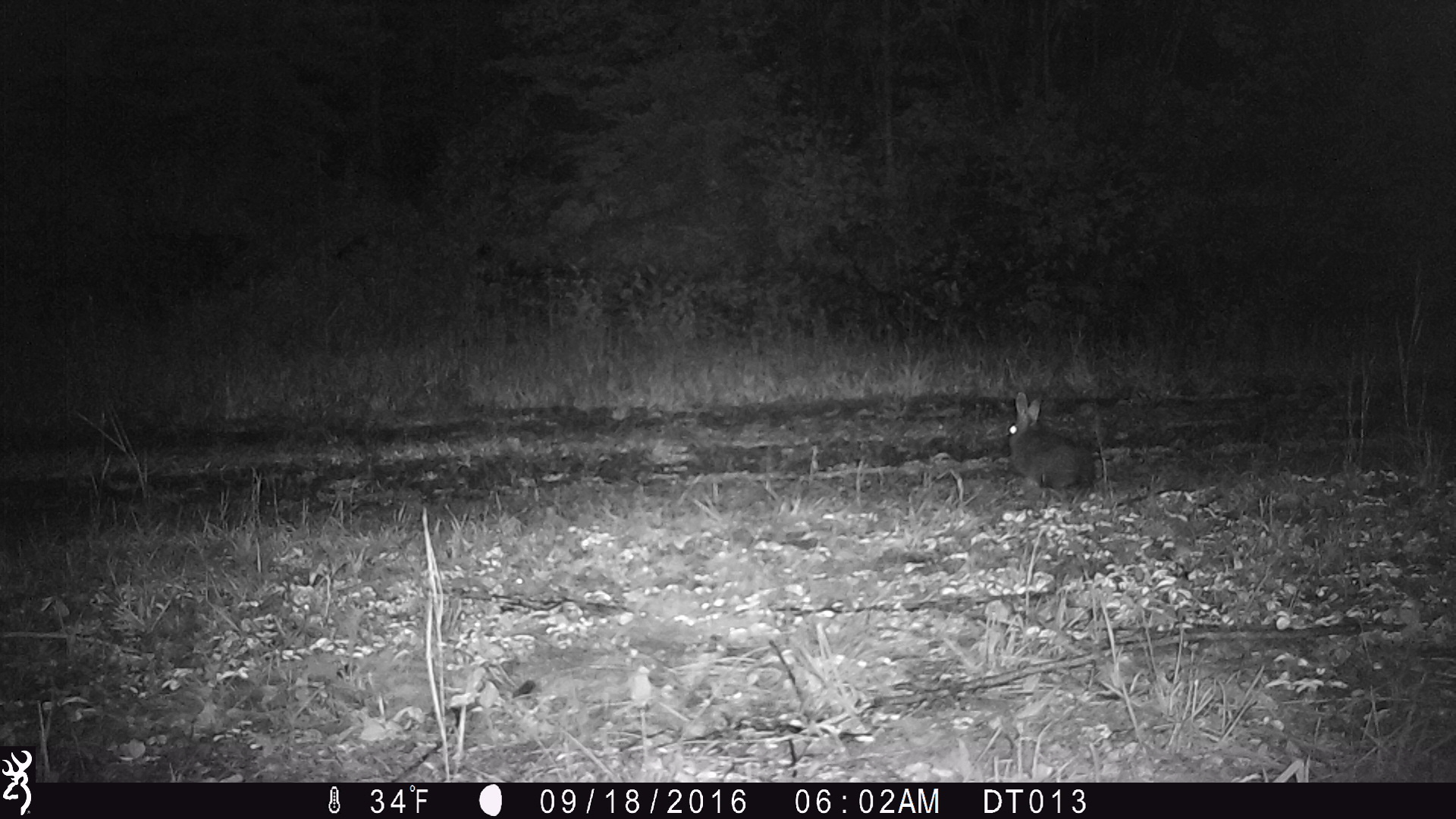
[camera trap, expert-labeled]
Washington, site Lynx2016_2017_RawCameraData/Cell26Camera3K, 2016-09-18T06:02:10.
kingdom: Animalia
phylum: Chordata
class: Mammalia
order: Lagomorpha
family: Leporidae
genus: Lepus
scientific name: Lepus americanus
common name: snowshoe hare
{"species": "Lepus americanus (snowshoe hare)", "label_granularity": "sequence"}